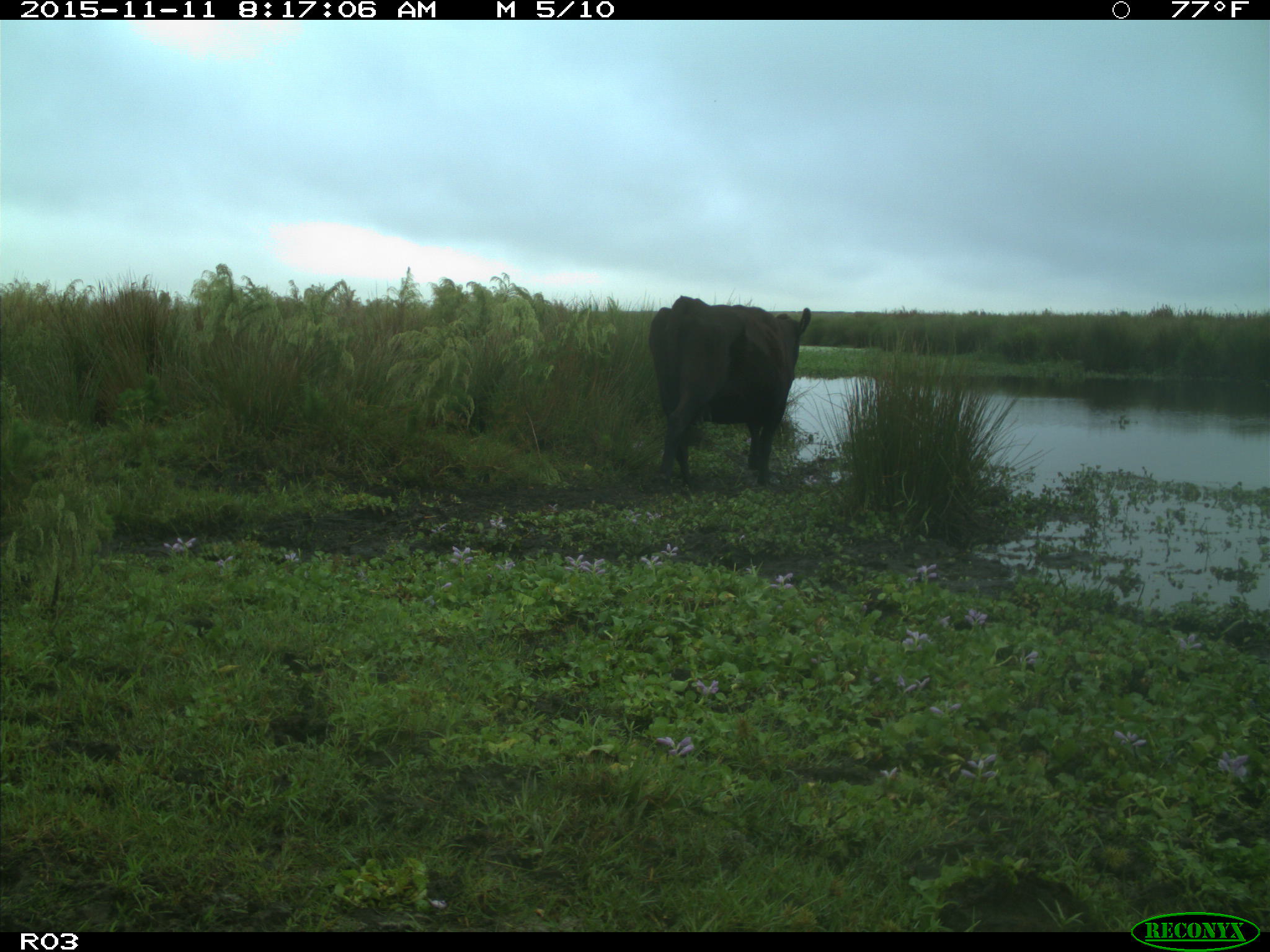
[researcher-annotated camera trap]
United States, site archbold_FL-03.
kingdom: Animalia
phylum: Chordata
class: Mammalia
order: Artiodactyla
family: Bovidae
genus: Bos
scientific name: Bos taurus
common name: domestic cow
Bos taurus (domestic cow).